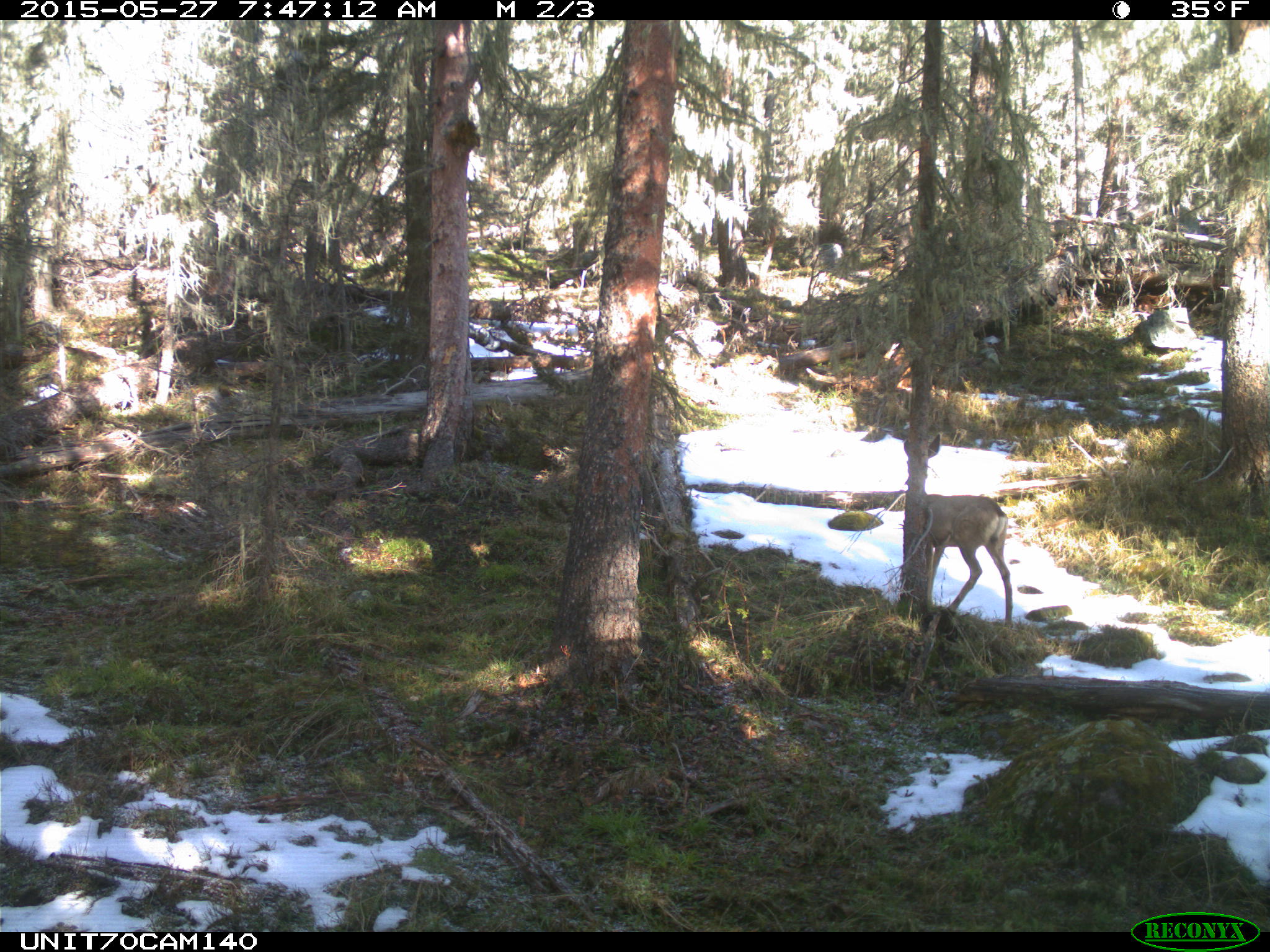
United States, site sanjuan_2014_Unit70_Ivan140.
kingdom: Animalia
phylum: Chordata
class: Mammalia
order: Artiodactyla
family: Cervidae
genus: Odocoileus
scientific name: Odocoileus hemionus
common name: mule deer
Odocoileus hemionus (mule deer).